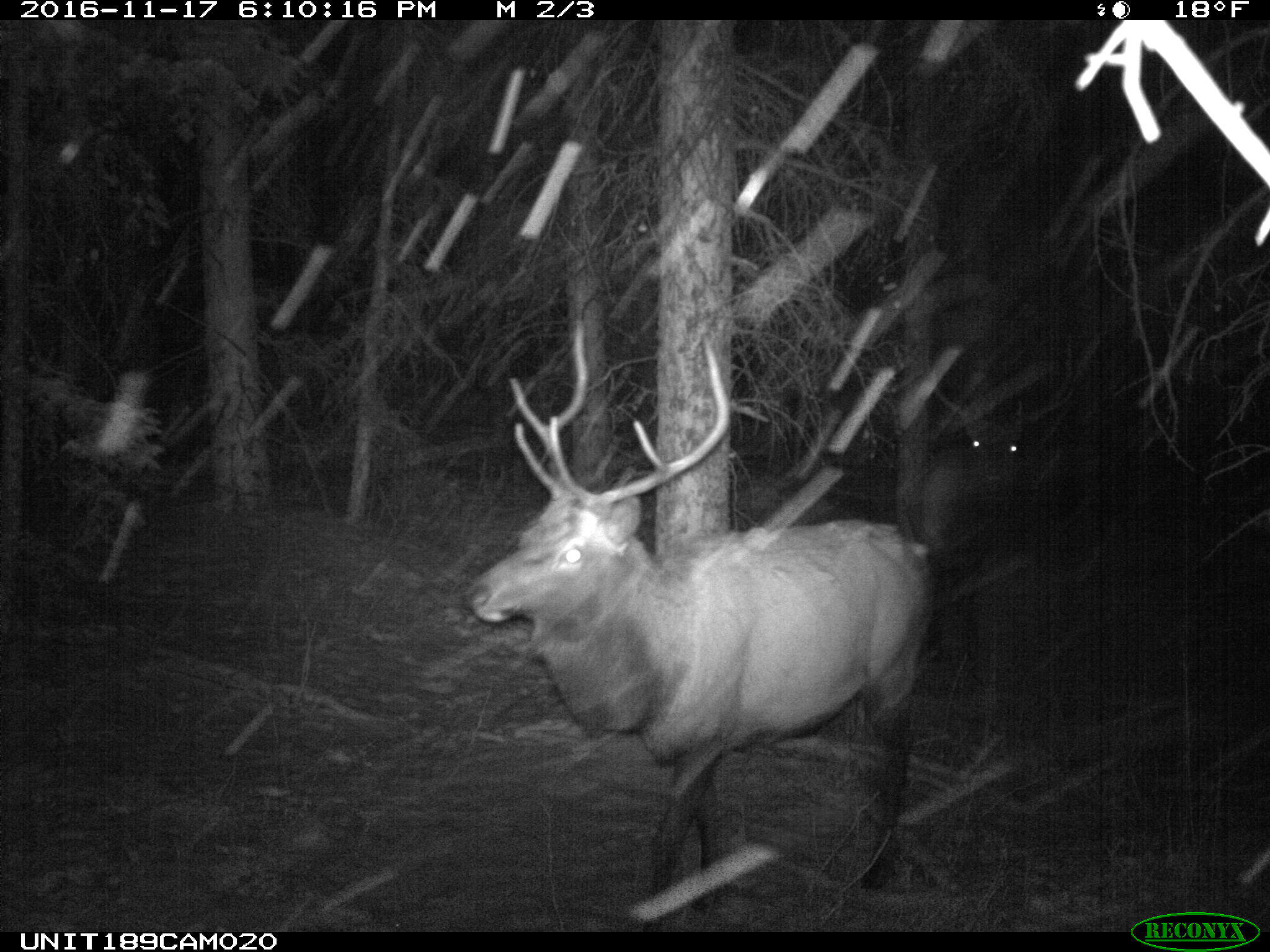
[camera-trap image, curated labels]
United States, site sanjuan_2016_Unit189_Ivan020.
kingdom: Animalia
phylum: Chordata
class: Mammalia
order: Artiodactyla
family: Cervidae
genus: Cervus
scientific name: Cervus elaphus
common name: red deer